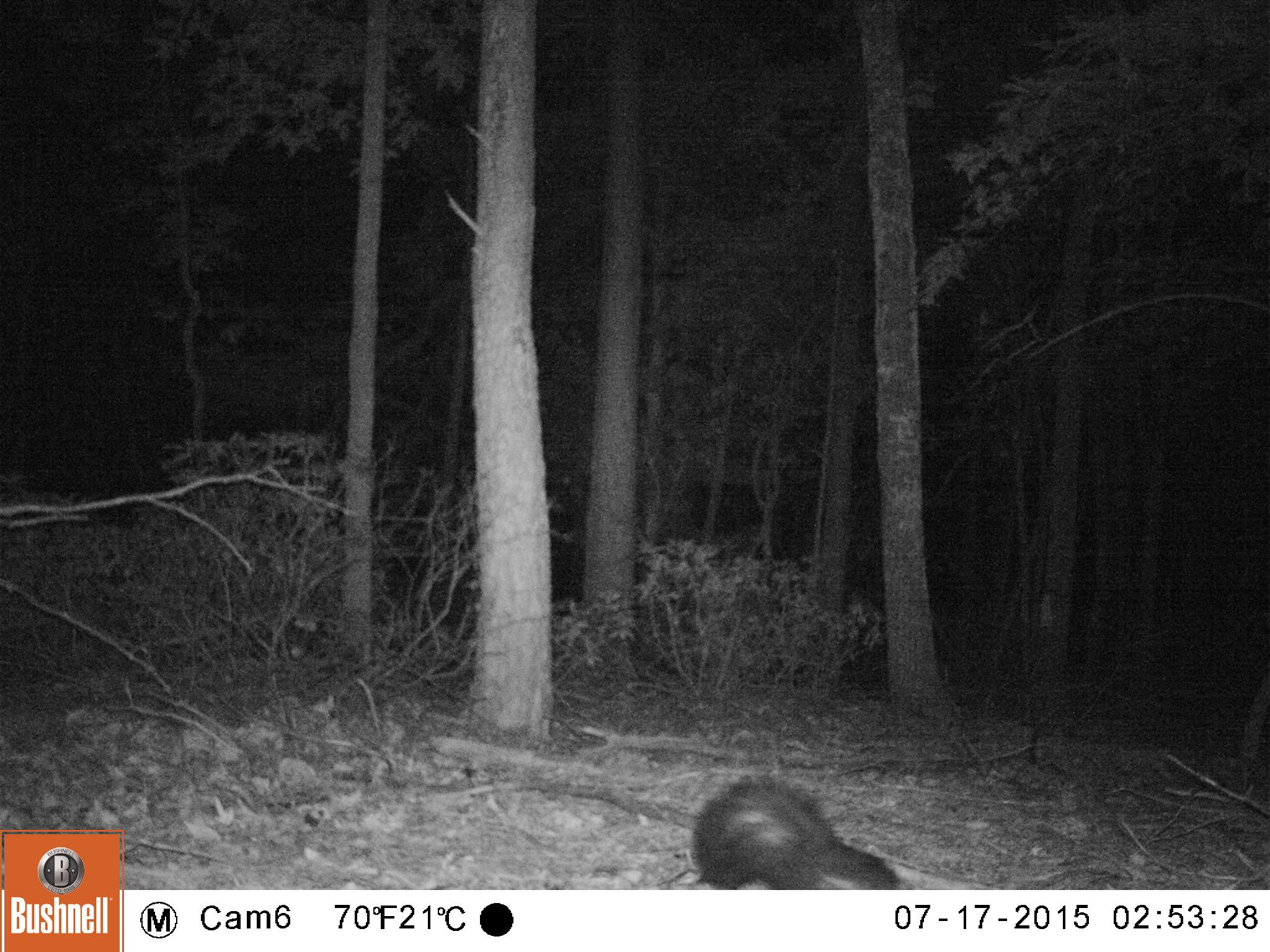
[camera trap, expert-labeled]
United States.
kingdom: Animalia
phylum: Chordata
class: Mammalia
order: Carnivora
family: Mephitidae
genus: Mephitis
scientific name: Mephitis mephitis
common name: striped skunk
Striped Skunk (Mephitis mephitis).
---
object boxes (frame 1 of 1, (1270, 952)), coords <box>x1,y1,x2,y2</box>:
Striped Skunk: <box>685,768,910,890</box>